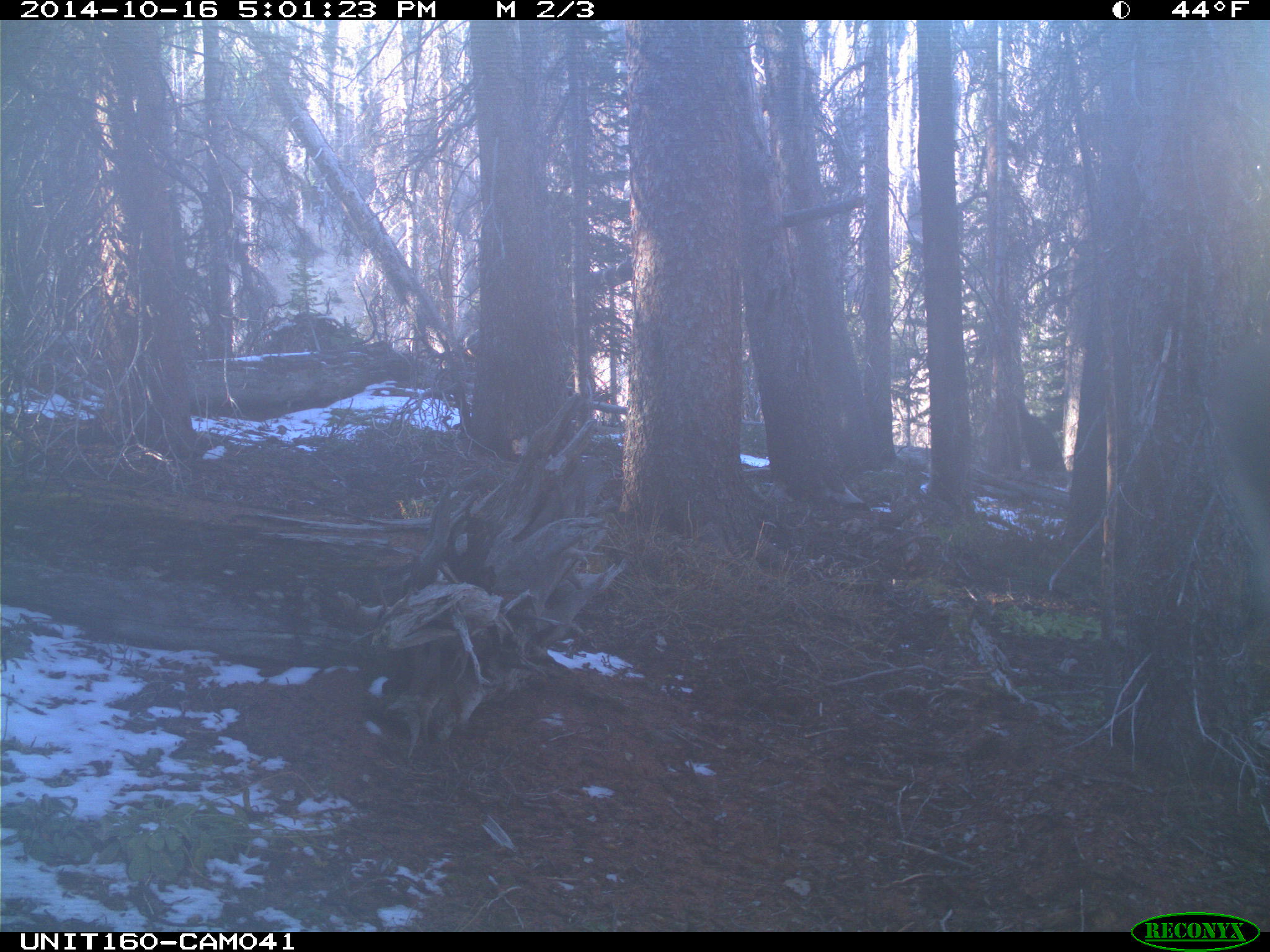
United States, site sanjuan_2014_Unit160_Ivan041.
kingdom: Animalia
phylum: Chordata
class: Mammalia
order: Artiodactyla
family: Cervidae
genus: Cervus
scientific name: Cervus elaphus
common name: red deer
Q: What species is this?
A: Cervus elaphus (red deer).